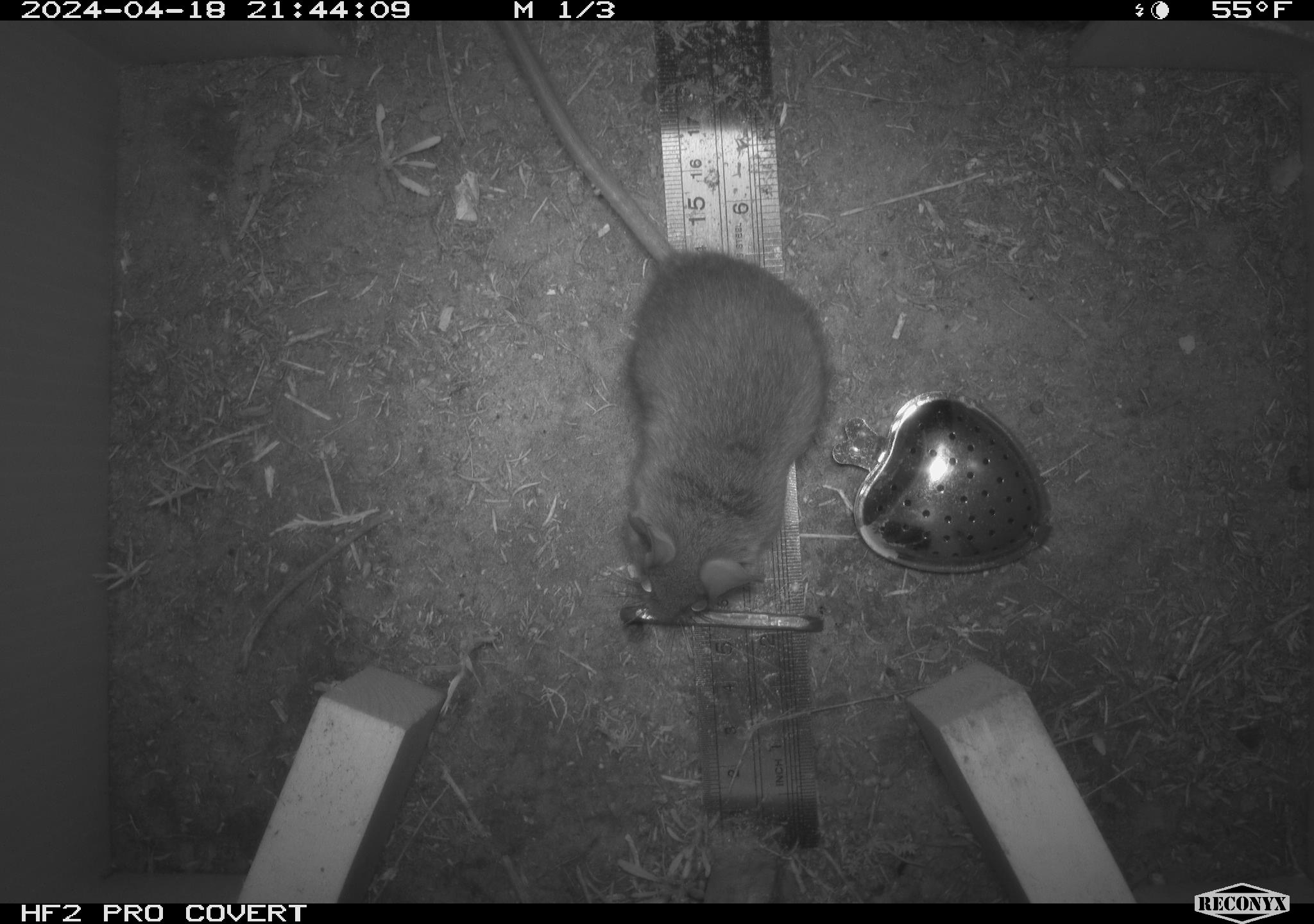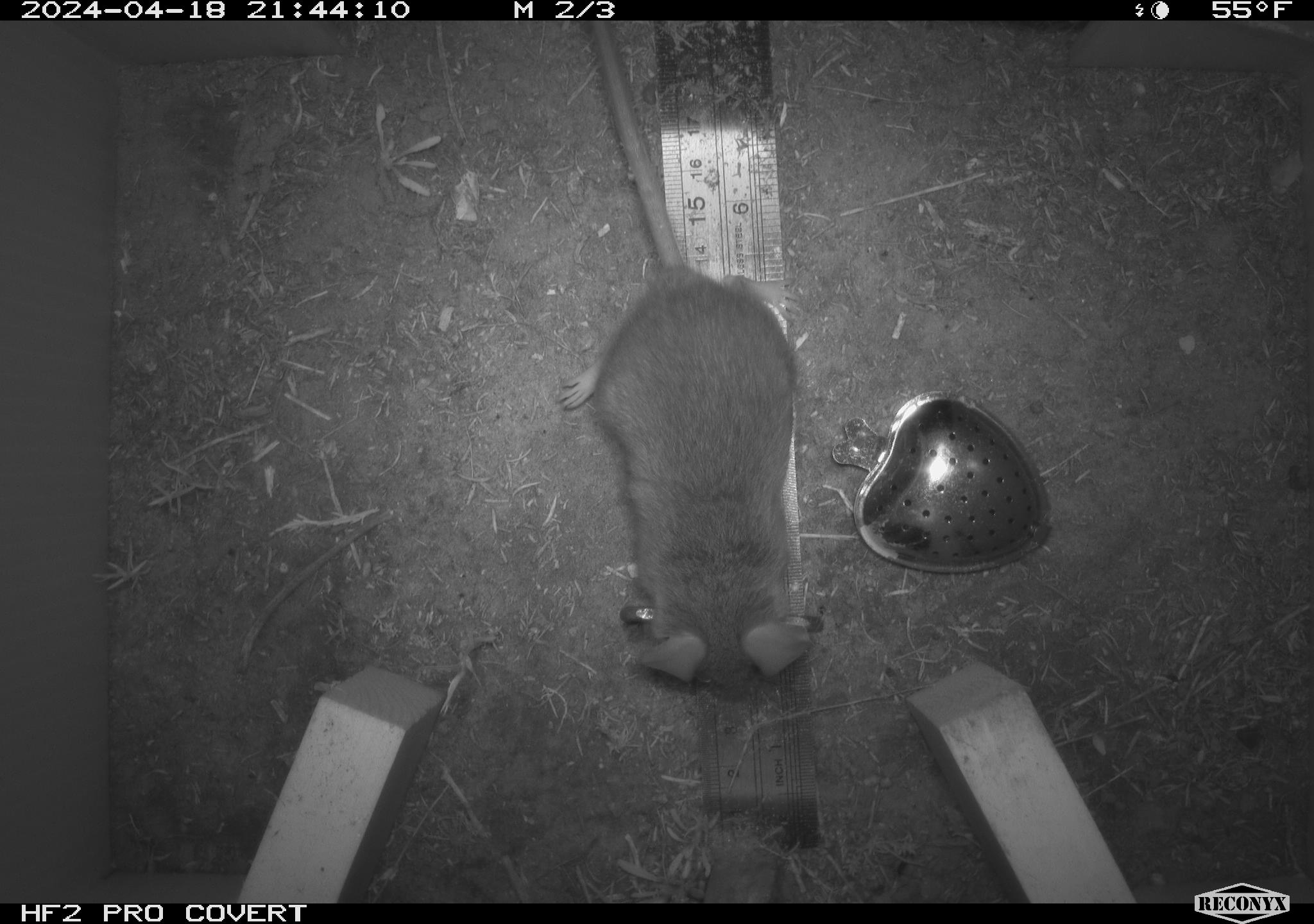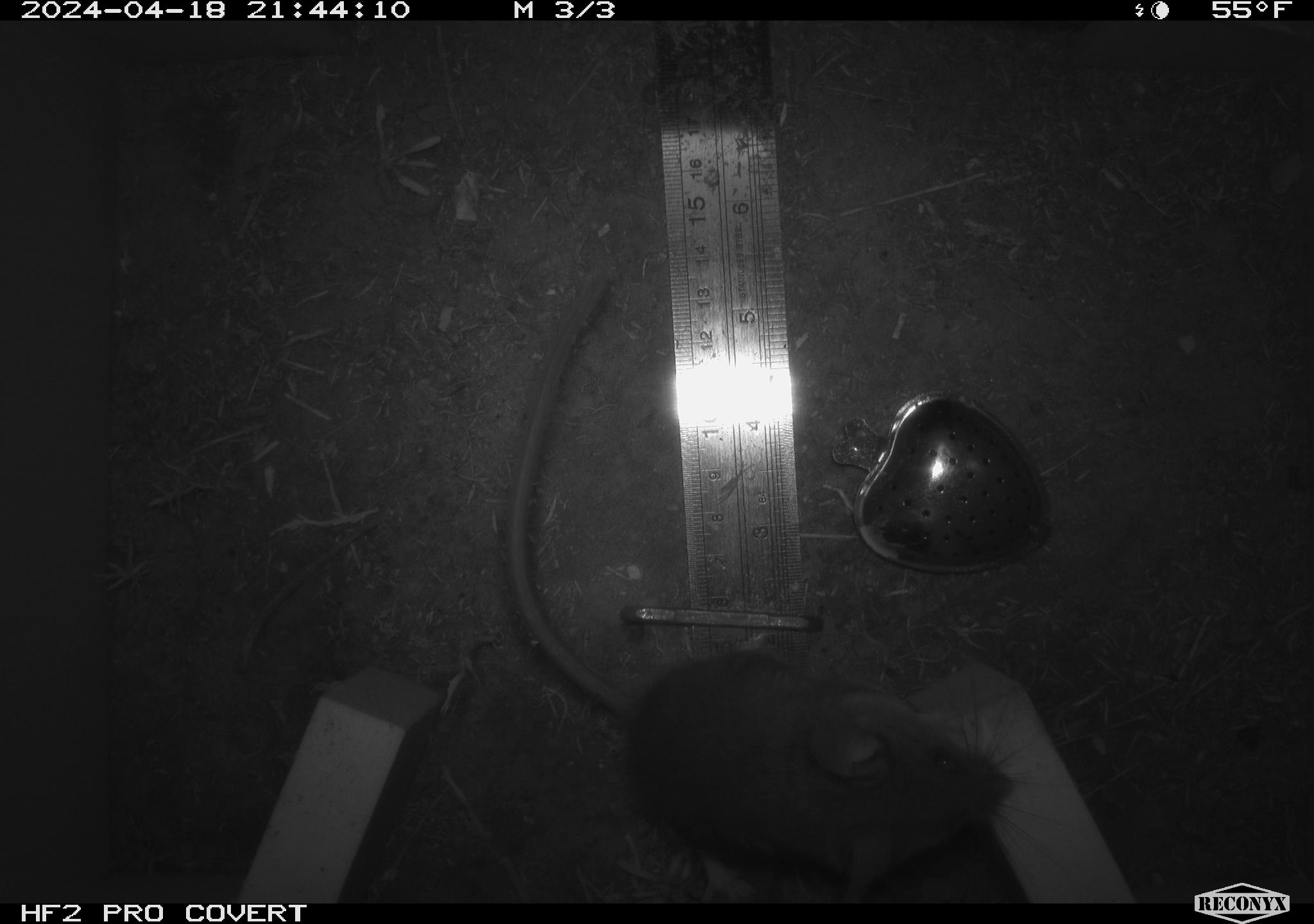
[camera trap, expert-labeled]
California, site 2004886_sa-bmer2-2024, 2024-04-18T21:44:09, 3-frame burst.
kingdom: Animalia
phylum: Chordata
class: Mammalia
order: Rodentia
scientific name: Rodentia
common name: woodrat or rat or mouse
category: woodrat or rat or mouse species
Woodrat or rat or mouse species (woodrat or rat or mouse) (Rodentia).